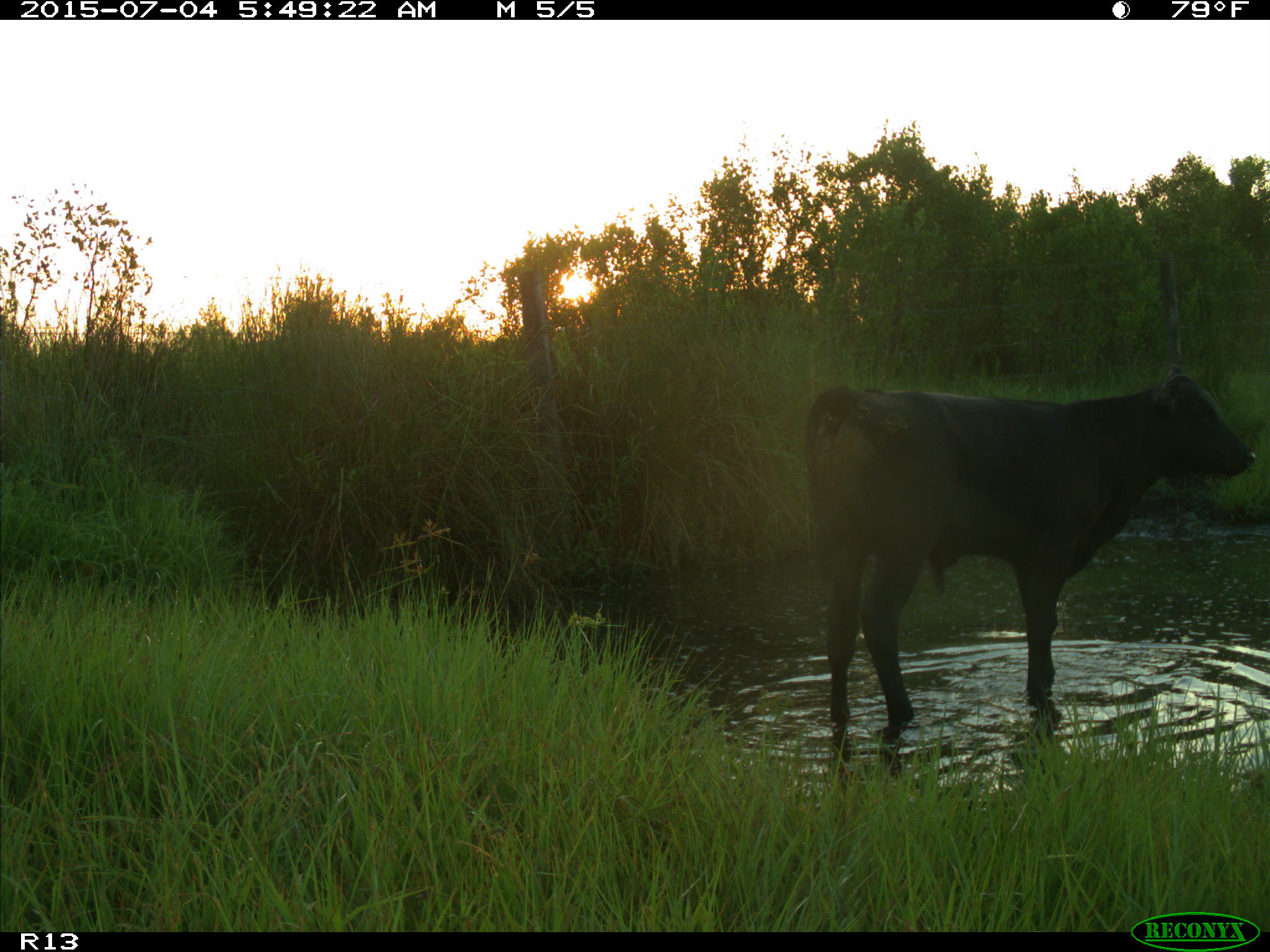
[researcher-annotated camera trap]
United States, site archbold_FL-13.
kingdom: Animalia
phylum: Chordata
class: Mammalia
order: Artiodactyla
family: Bovidae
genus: Bos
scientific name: Bos taurus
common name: domestic cow